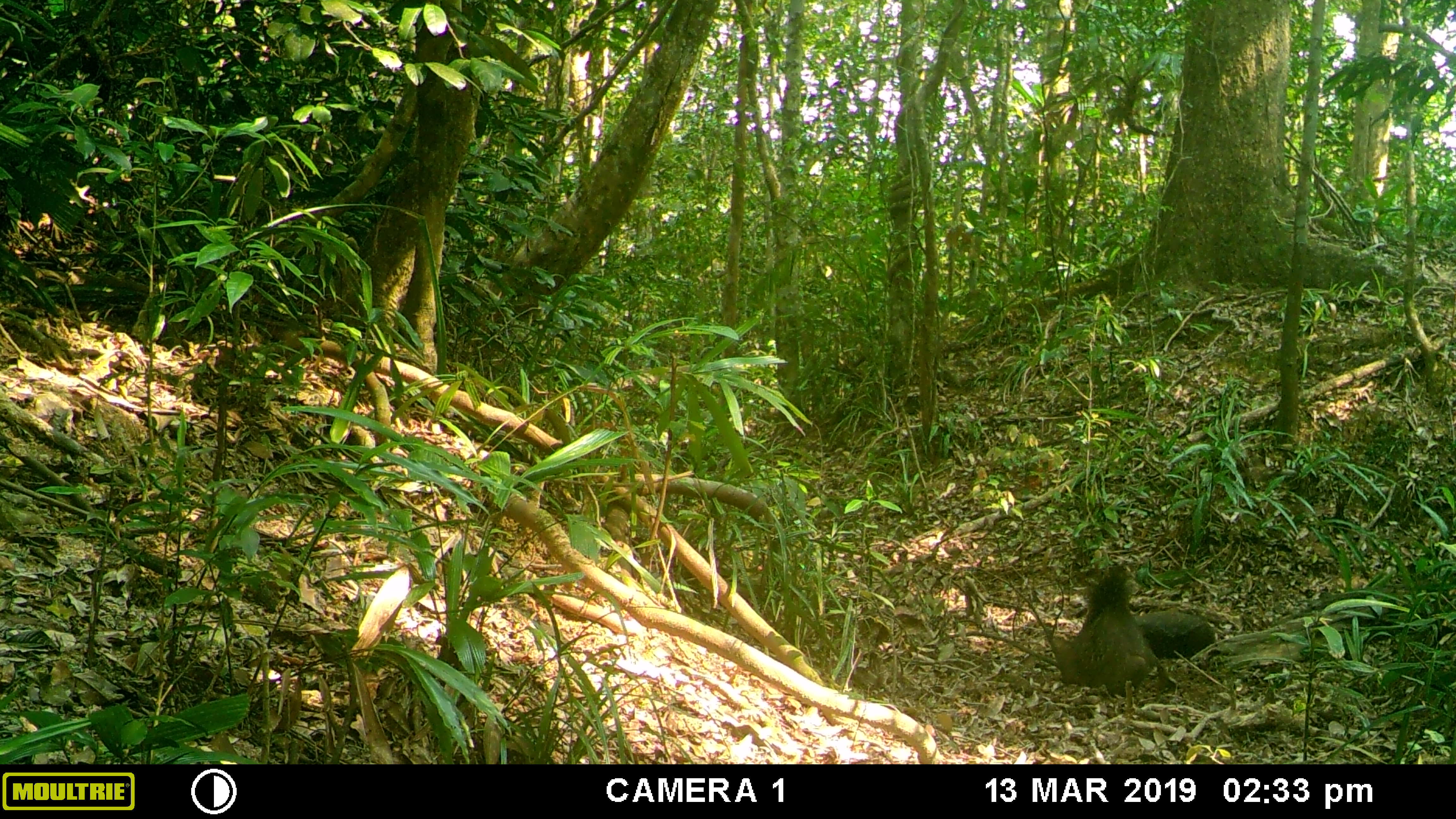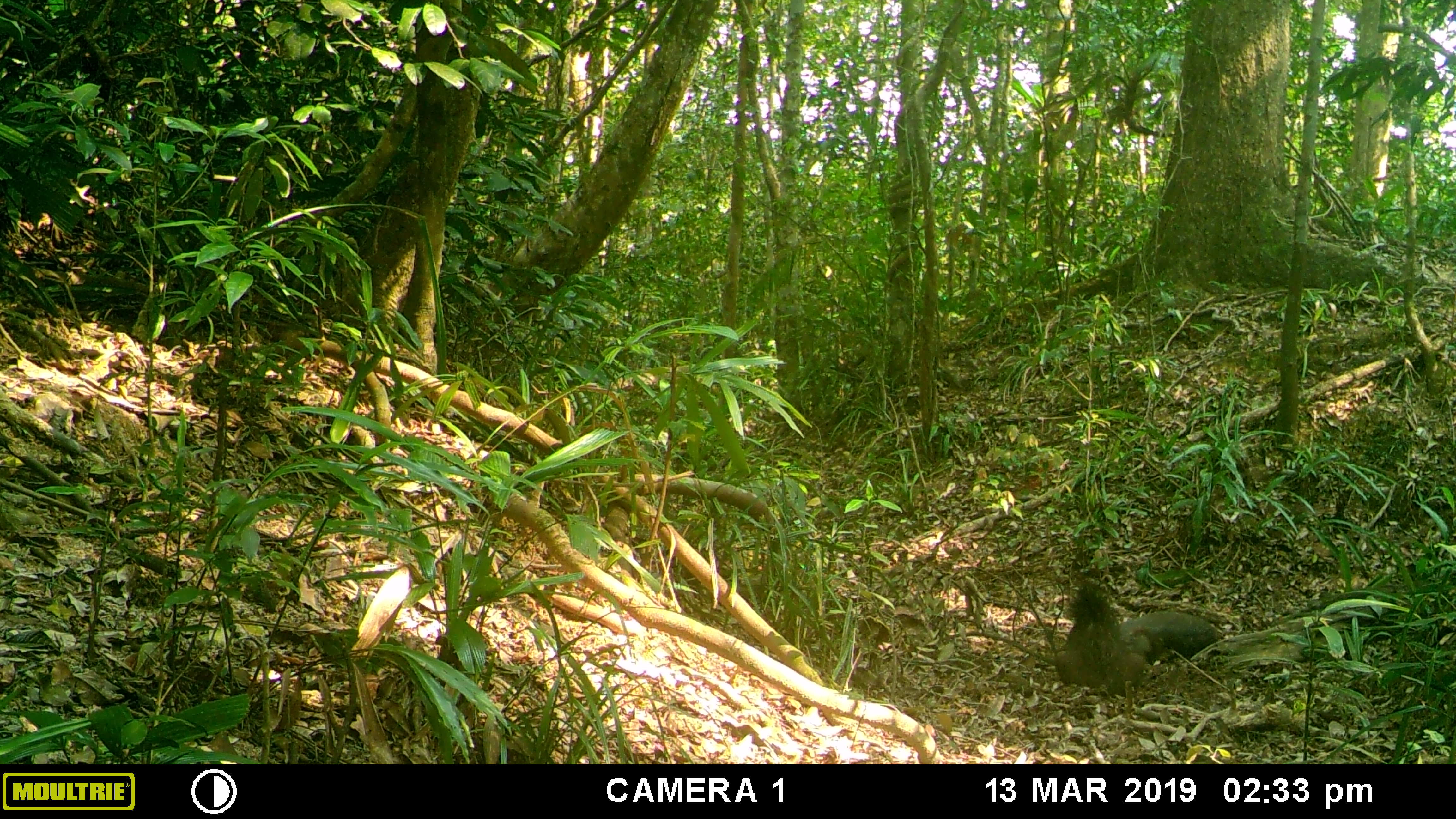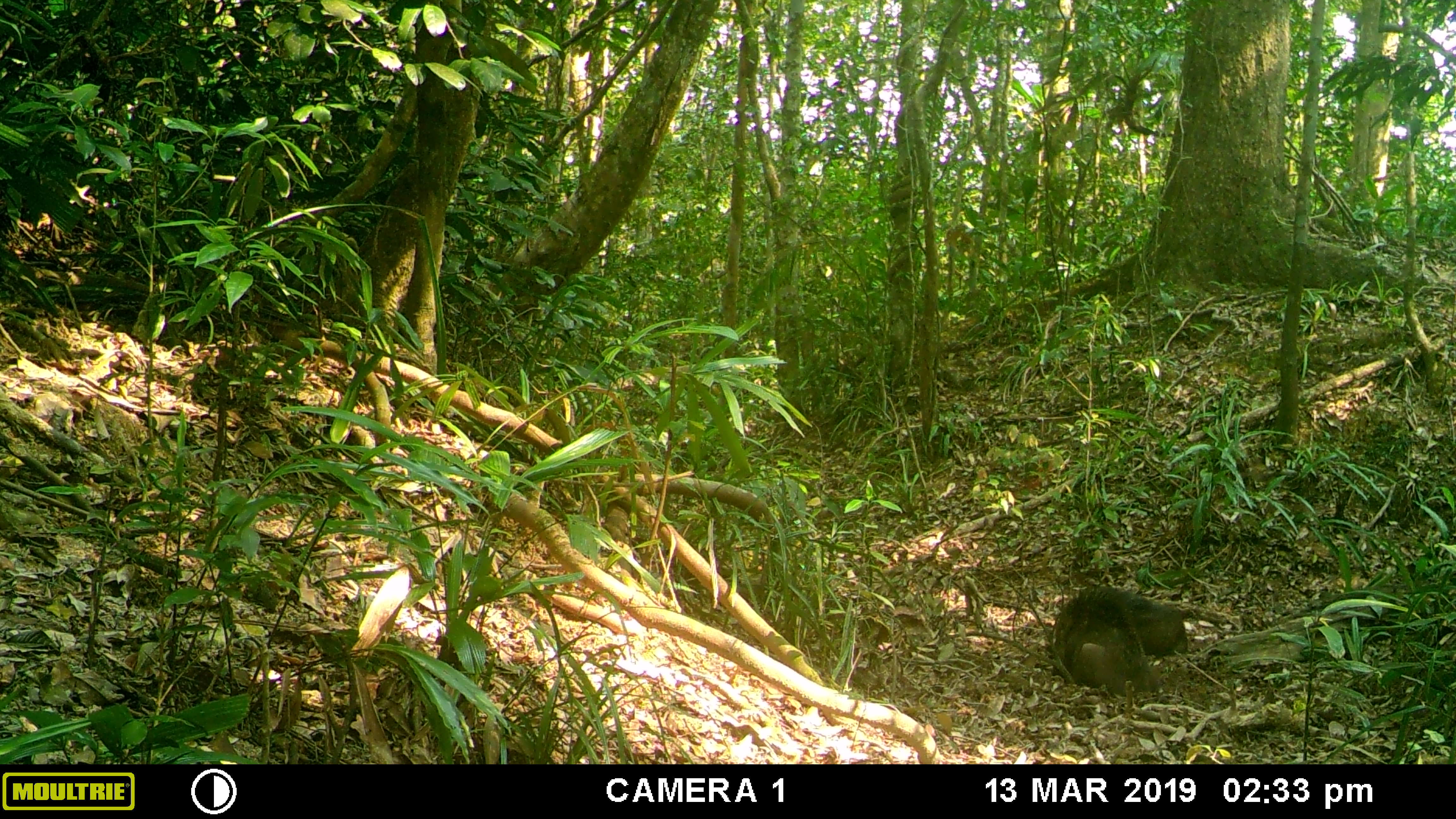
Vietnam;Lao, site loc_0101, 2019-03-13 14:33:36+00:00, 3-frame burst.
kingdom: Animalia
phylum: Chordata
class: Mammalia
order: Artiodactyla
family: Suidae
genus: Sus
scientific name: Sus scrofa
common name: eurasian wild pig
Eurasian wild pig (Sus scrofa). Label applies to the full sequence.